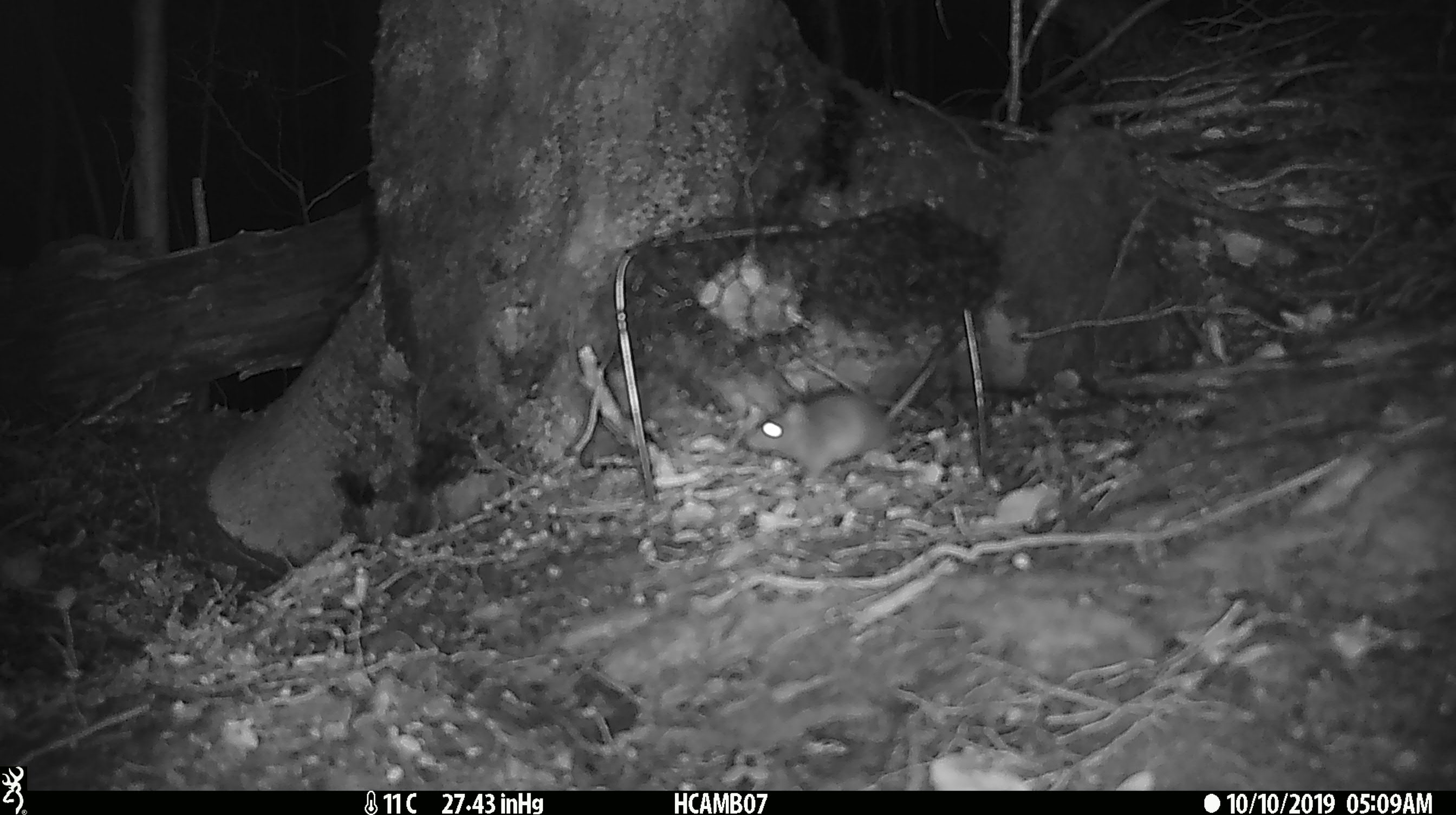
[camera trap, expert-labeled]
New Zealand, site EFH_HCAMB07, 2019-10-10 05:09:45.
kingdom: Animalia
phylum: Chordata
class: Mammalia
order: Rodentia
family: Muridae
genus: Mus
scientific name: Mus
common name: mouse